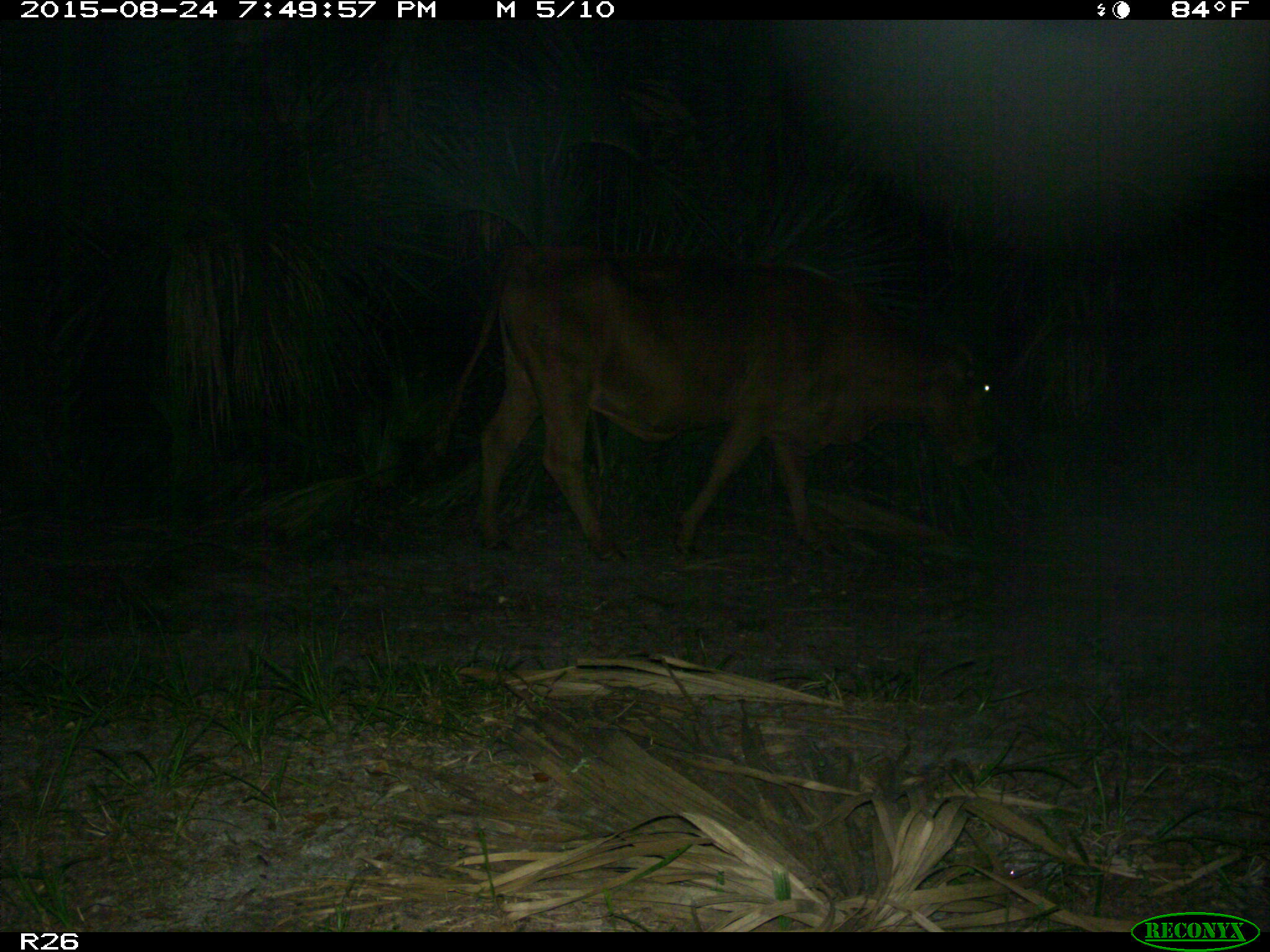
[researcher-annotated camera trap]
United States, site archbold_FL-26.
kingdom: Animalia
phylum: Chordata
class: Mammalia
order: Artiodactyla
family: Bovidae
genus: Bos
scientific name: Bos taurus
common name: domestic cow